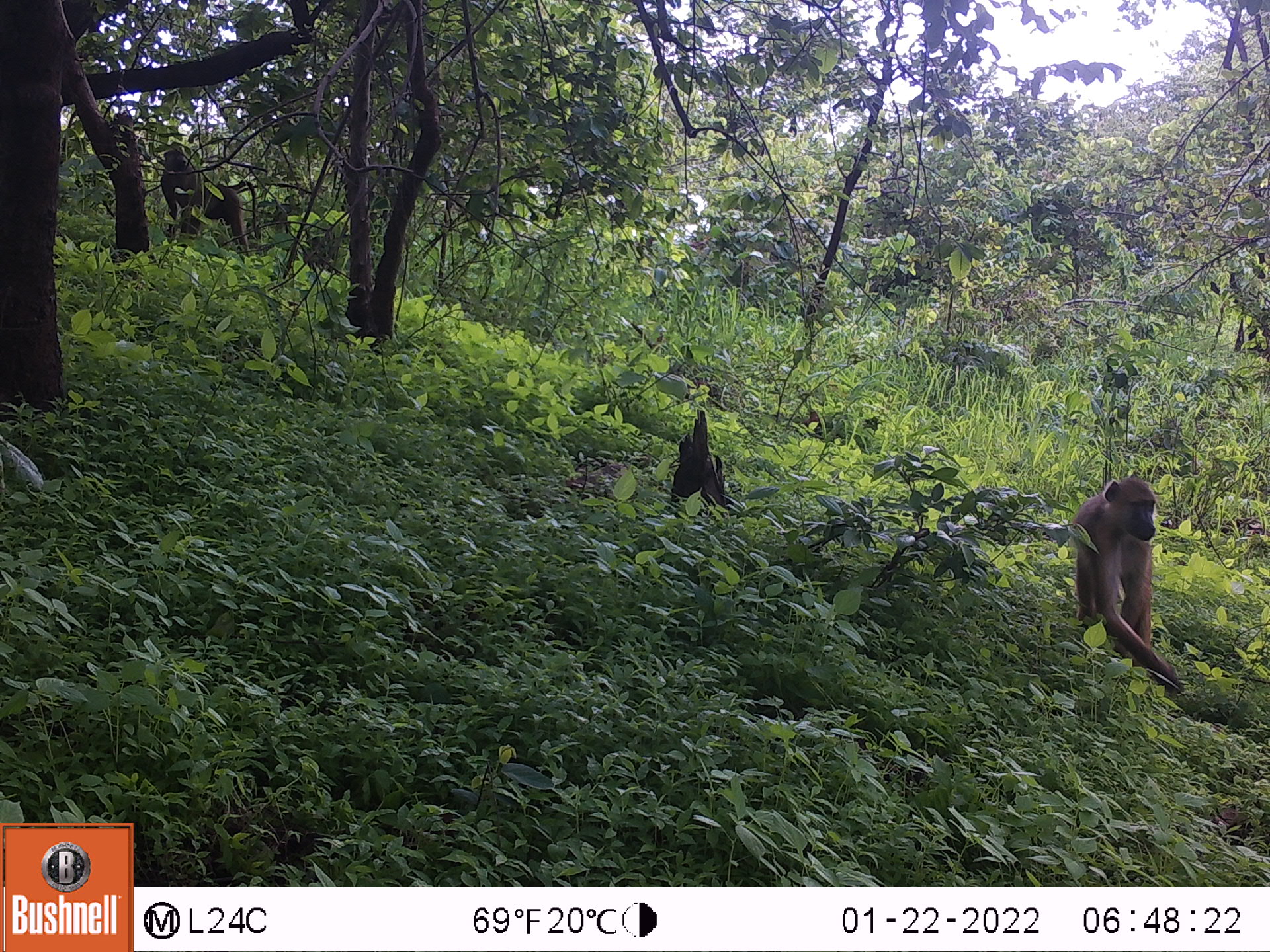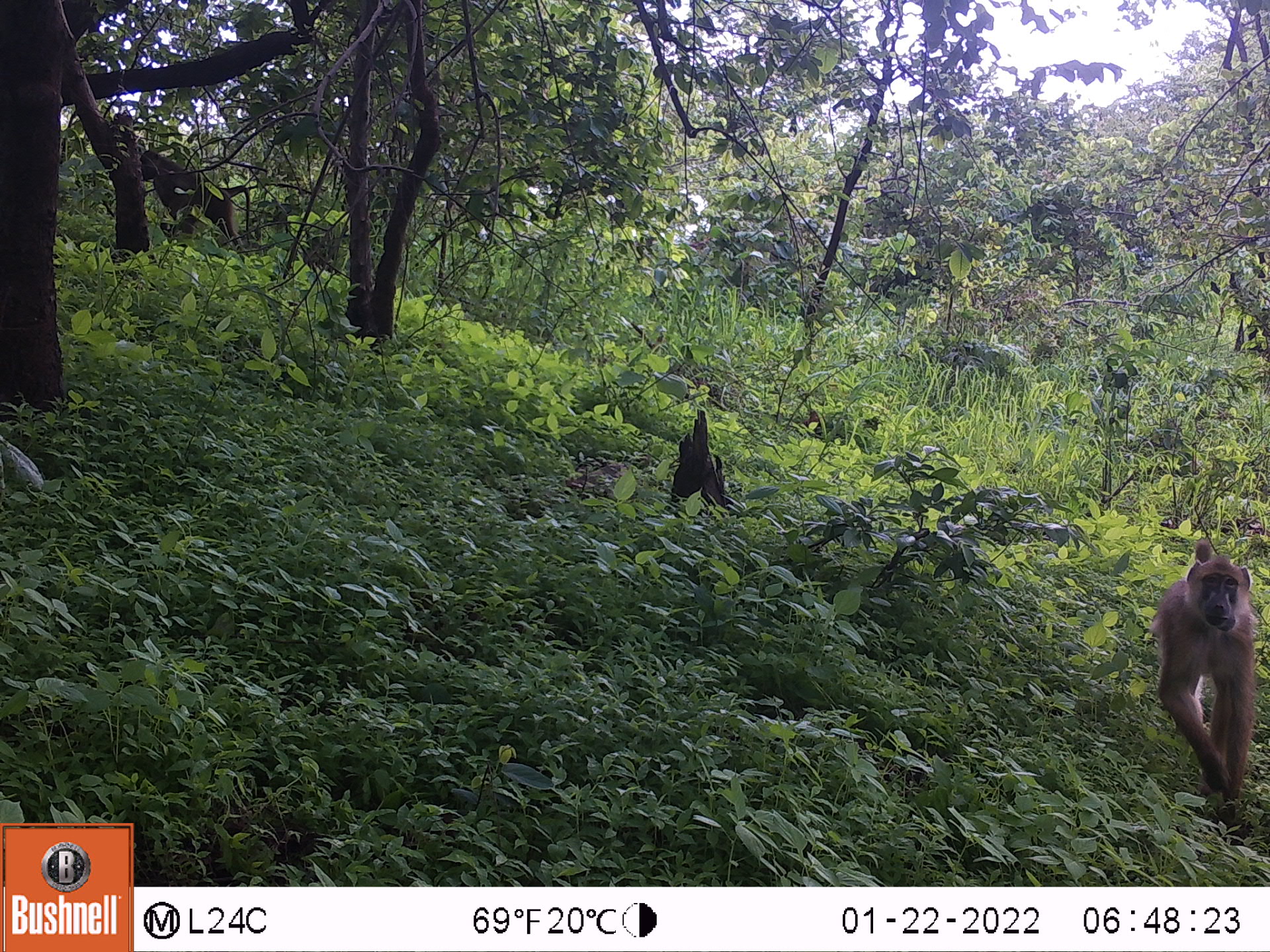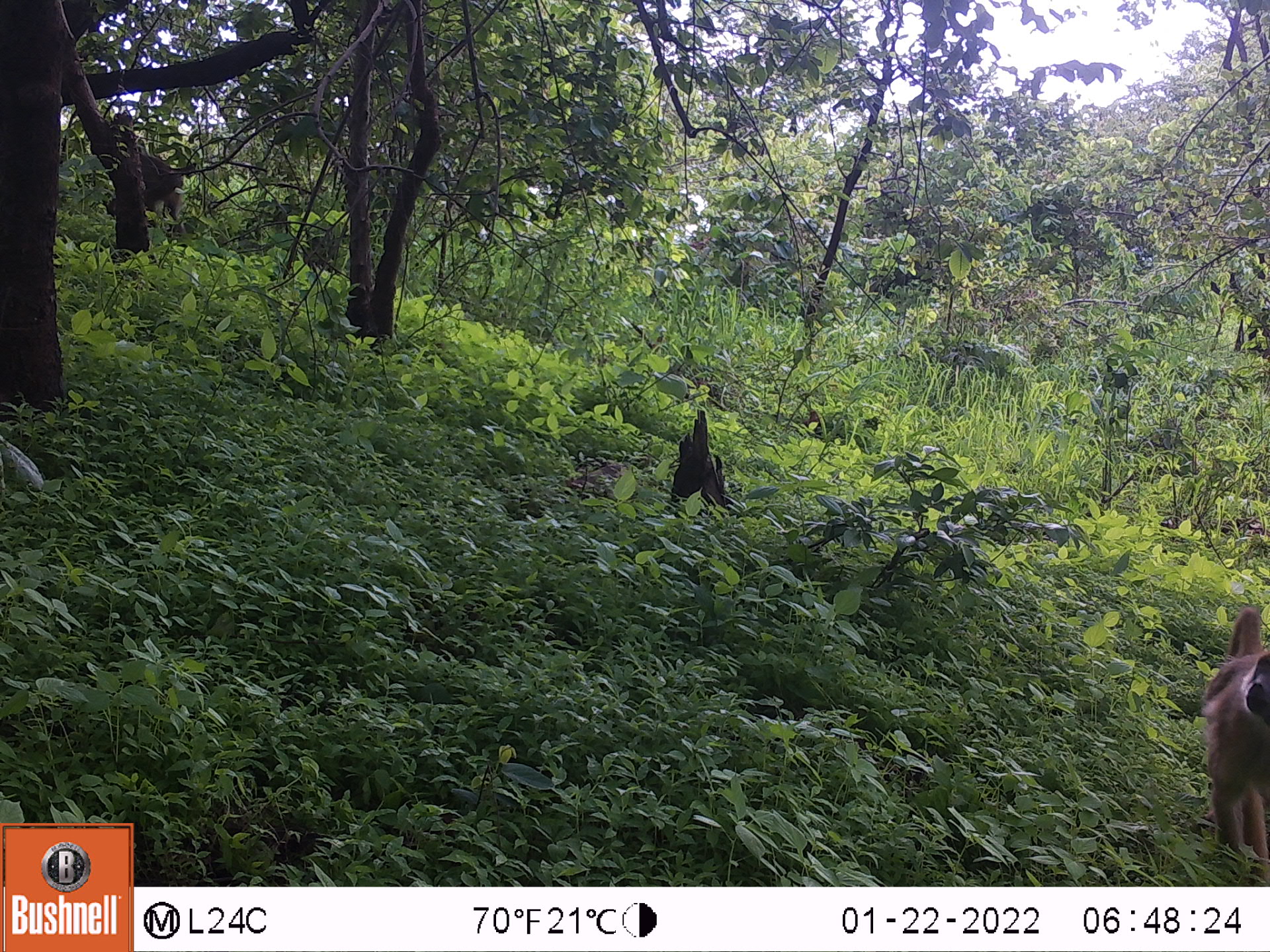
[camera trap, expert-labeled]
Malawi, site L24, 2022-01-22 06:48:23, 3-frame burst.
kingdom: Animalia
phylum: Chordata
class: Mammalia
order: Primates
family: Cercopithecidae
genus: Papio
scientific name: Papio cynocephalus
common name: yellow baboon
Yellow baboon (Papio cynocephalus), count 2.